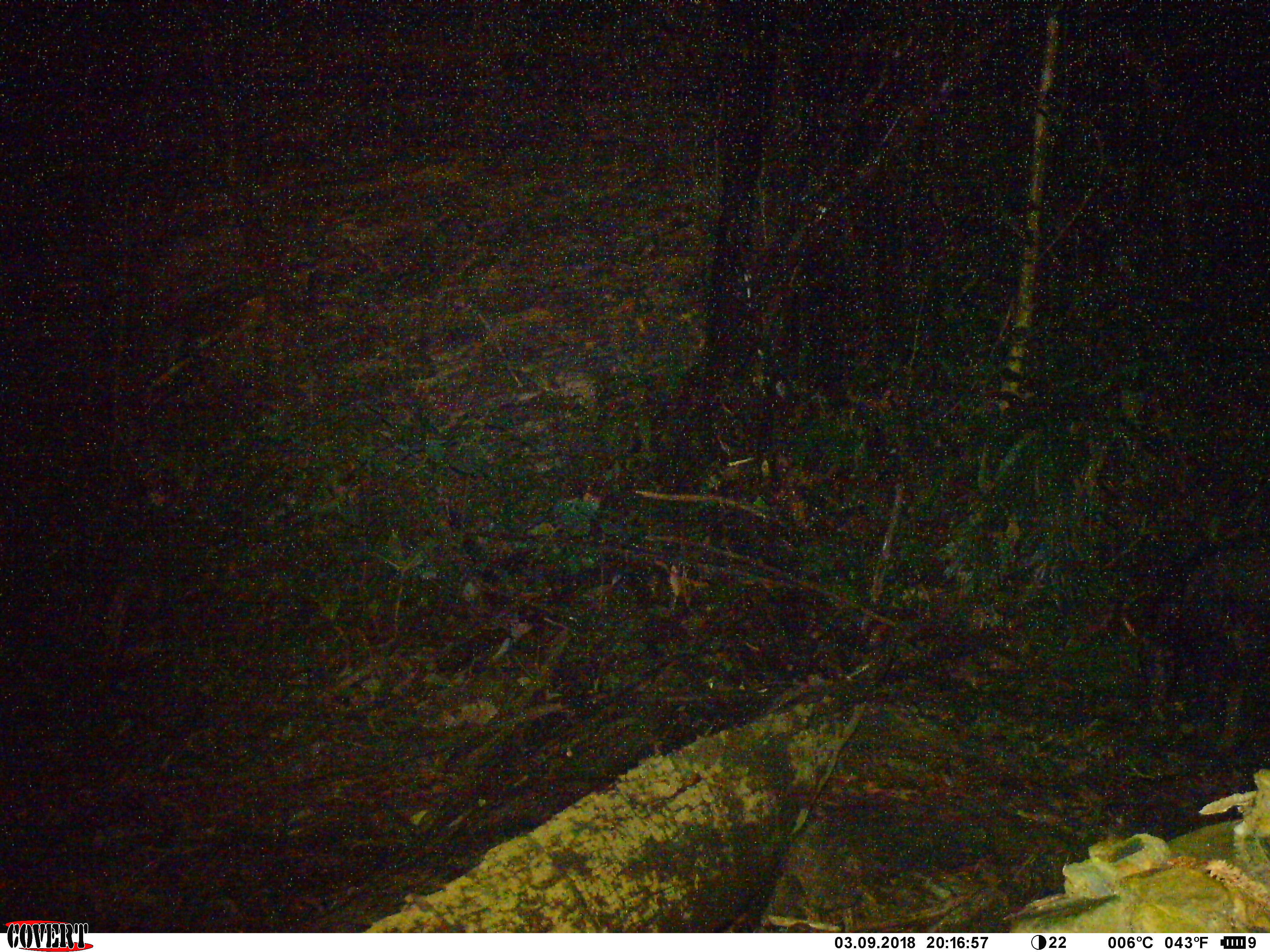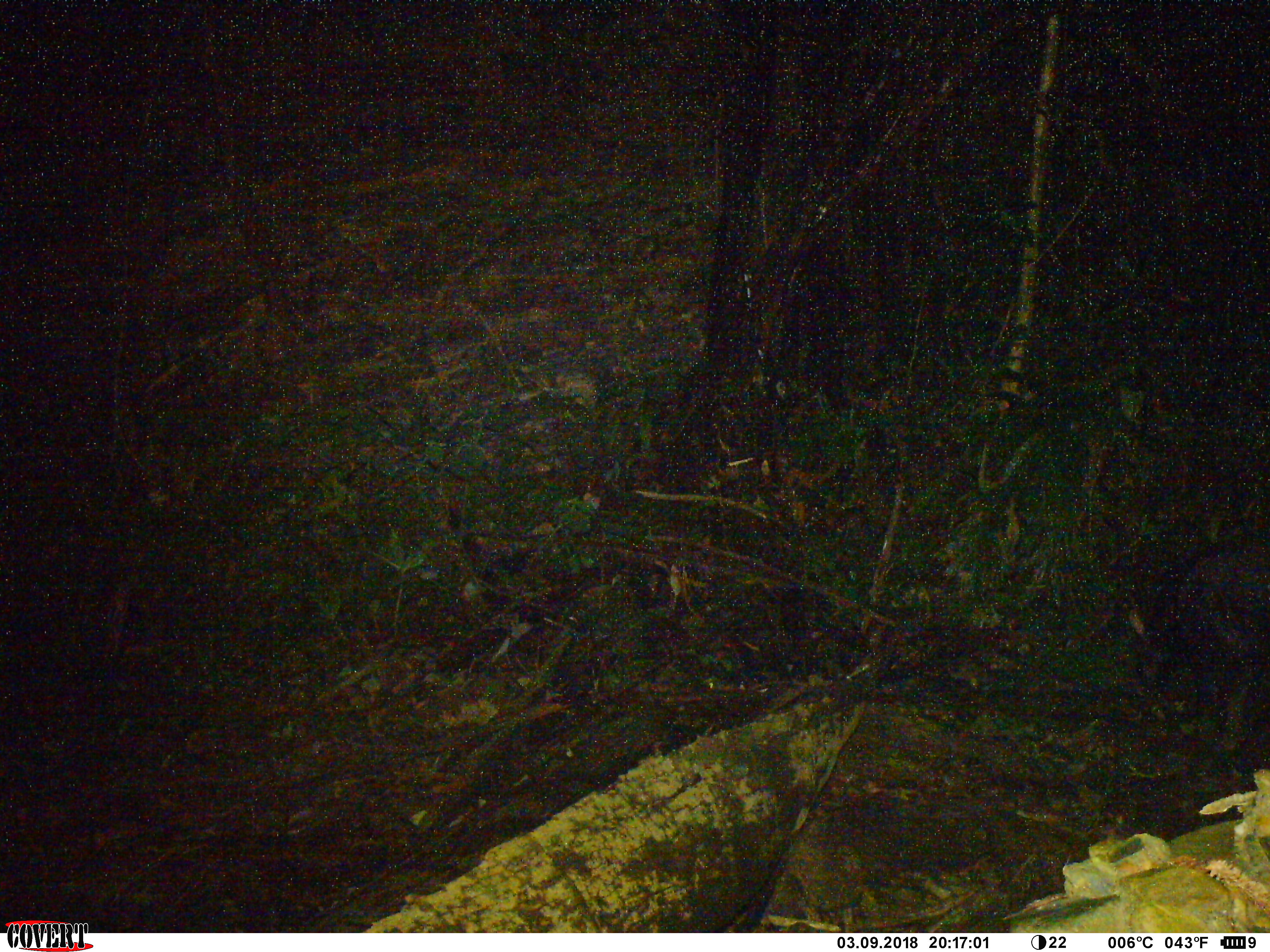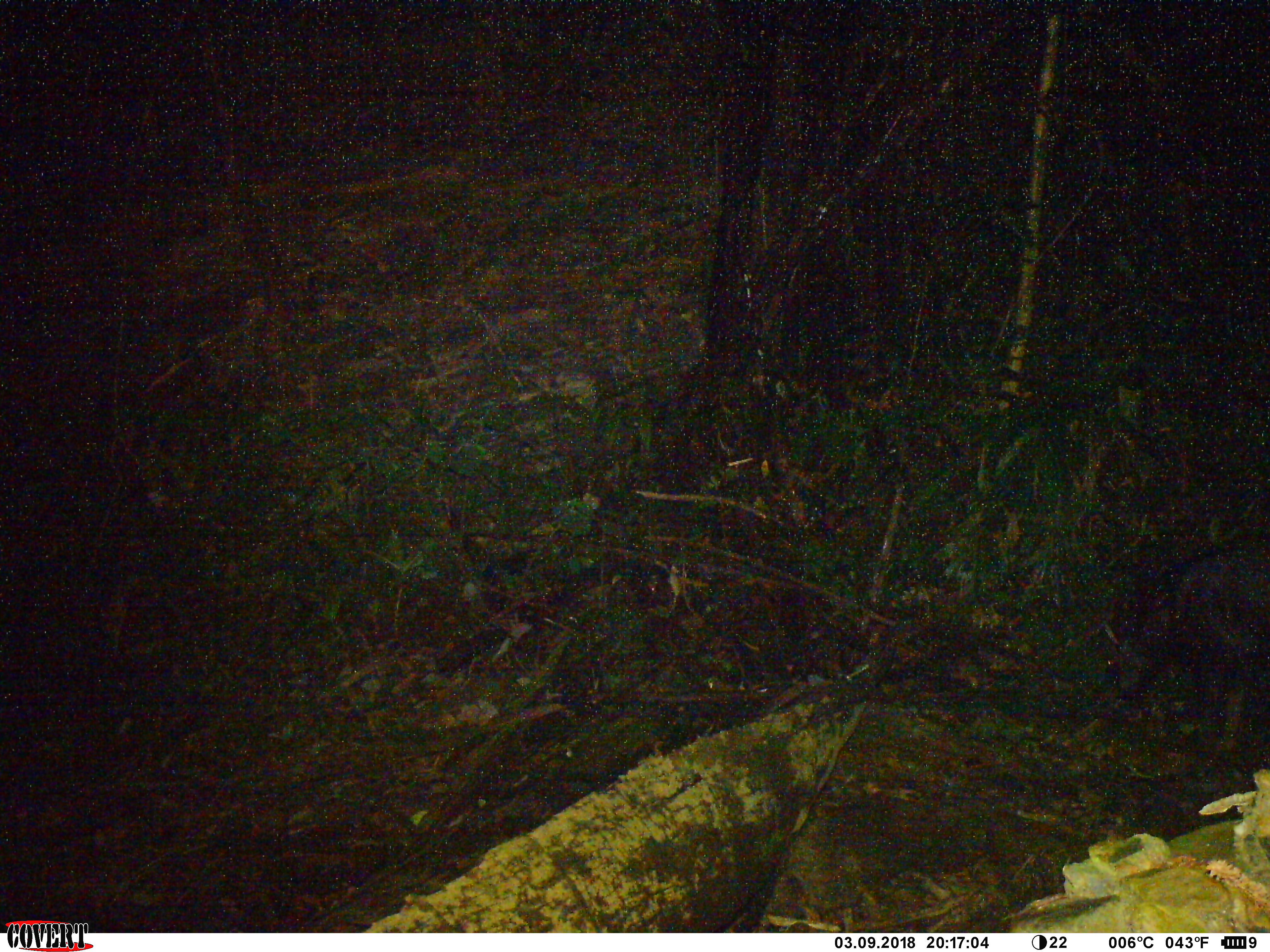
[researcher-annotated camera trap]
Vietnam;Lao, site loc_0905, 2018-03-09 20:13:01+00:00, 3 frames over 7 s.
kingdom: Animalia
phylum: Chordata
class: Mammalia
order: Artiodactyla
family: Bovidae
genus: Capricornis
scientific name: Capricornis sumatraensis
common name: chinese serow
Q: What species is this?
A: Chinese serow (Capricornis sumatraensis).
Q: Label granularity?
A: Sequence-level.